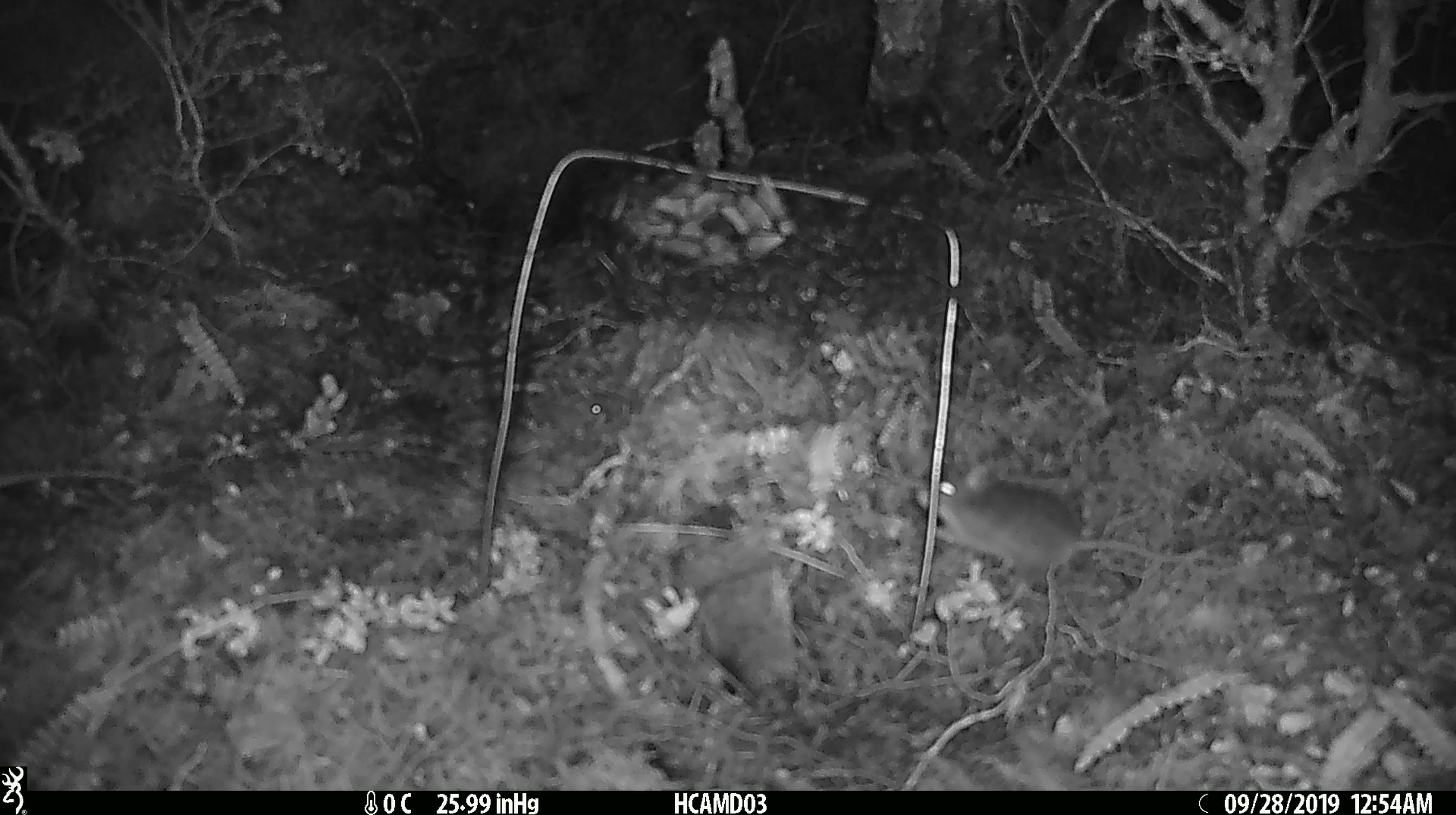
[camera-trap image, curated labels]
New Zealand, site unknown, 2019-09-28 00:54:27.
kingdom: Animalia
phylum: Chordata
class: Mammalia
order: Rodentia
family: Muridae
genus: Mus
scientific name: Mus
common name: mouse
Mouse (Mus).